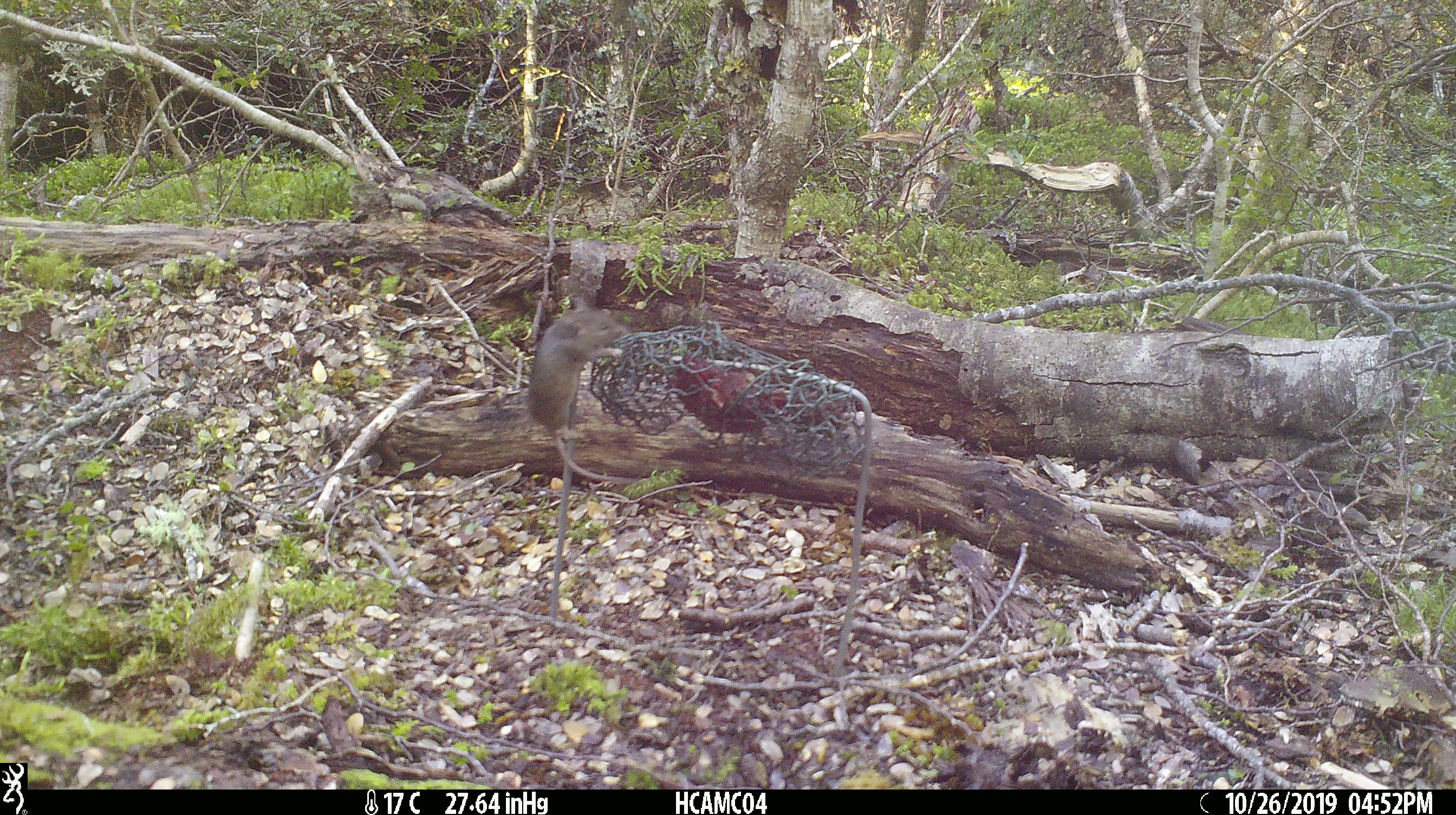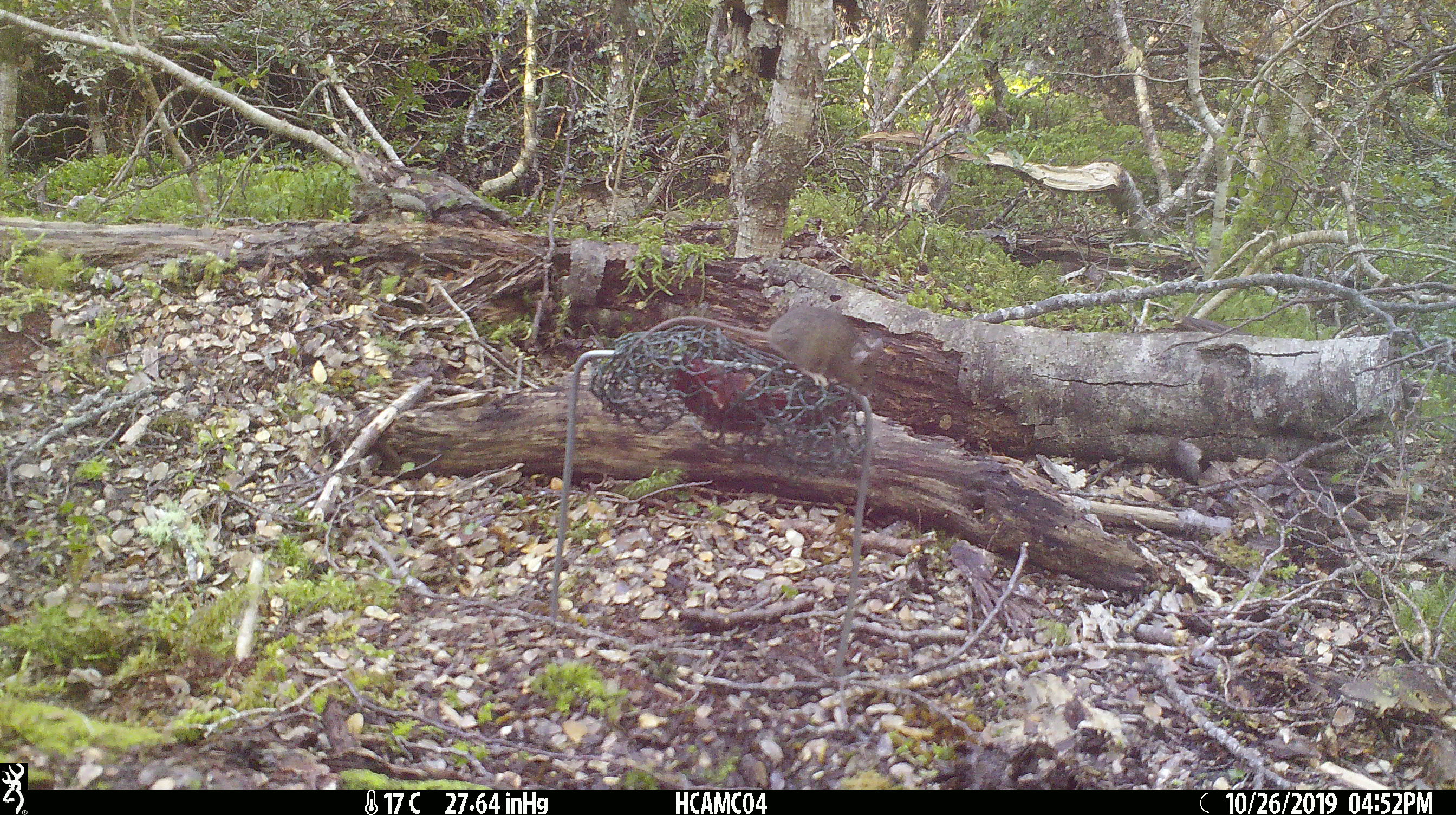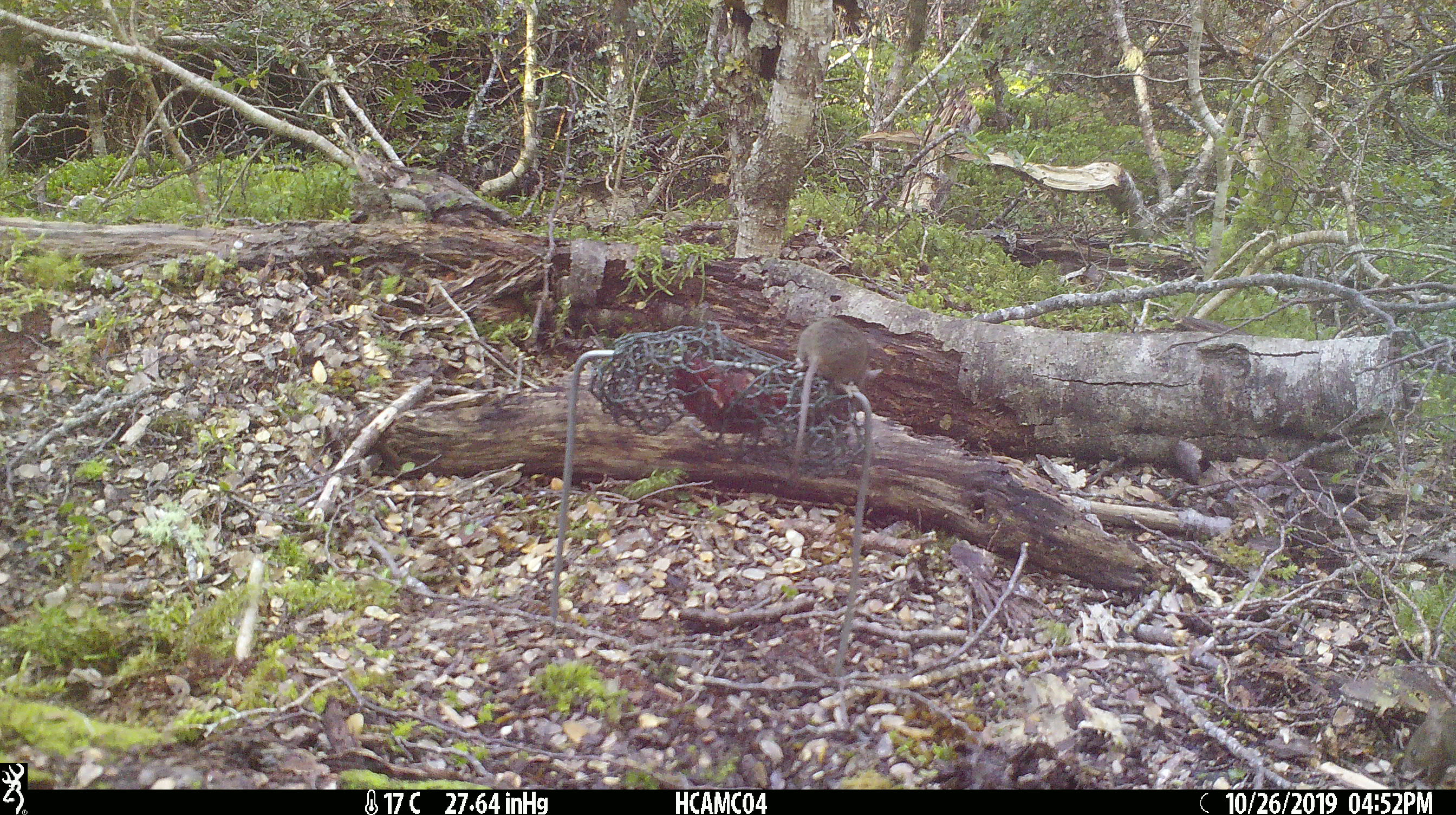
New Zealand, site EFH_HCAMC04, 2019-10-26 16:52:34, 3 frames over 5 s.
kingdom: Animalia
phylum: Chordata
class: Mammalia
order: Rodentia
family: Muridae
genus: Mus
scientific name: Mus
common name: mouse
Mouse (Mus).